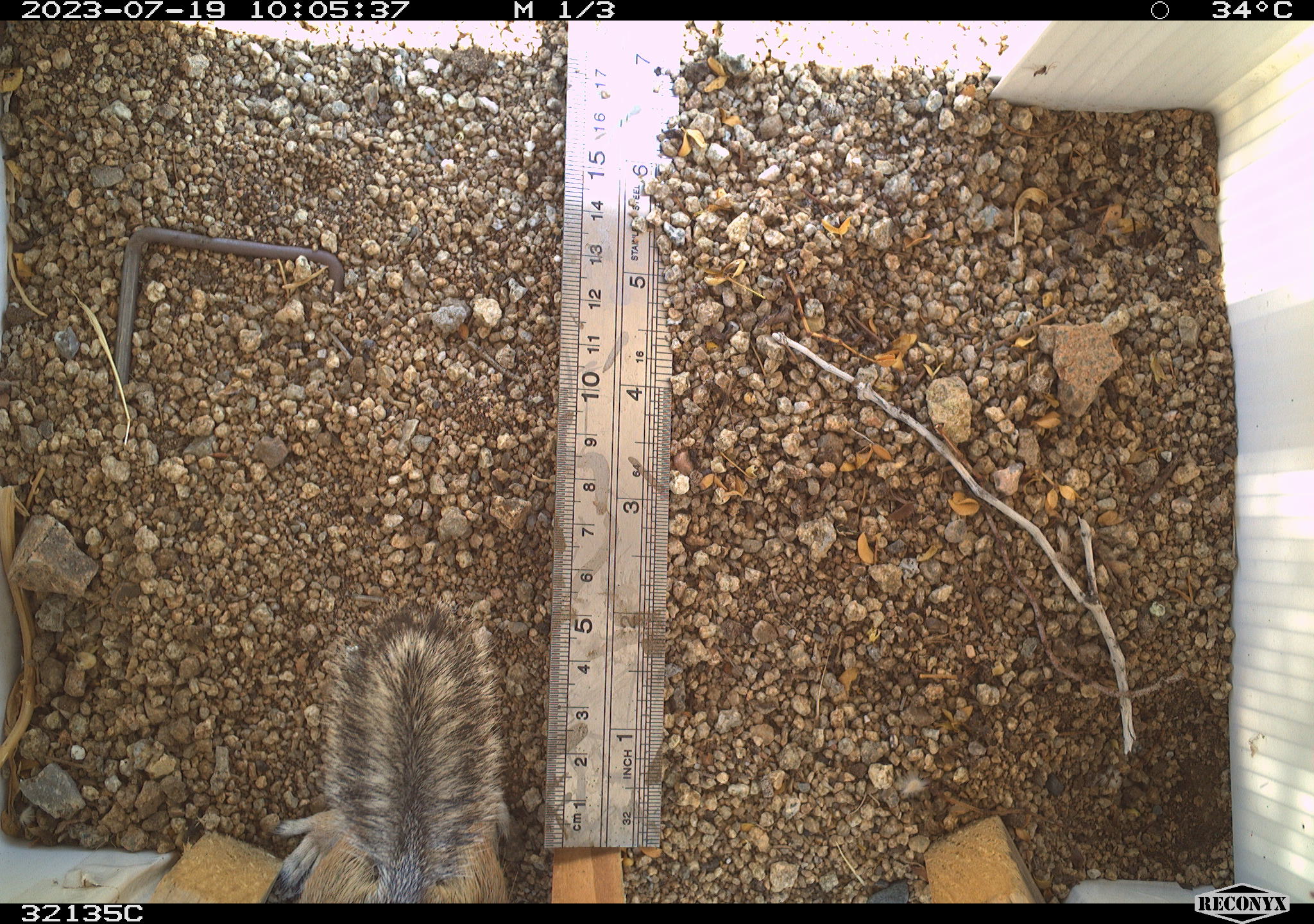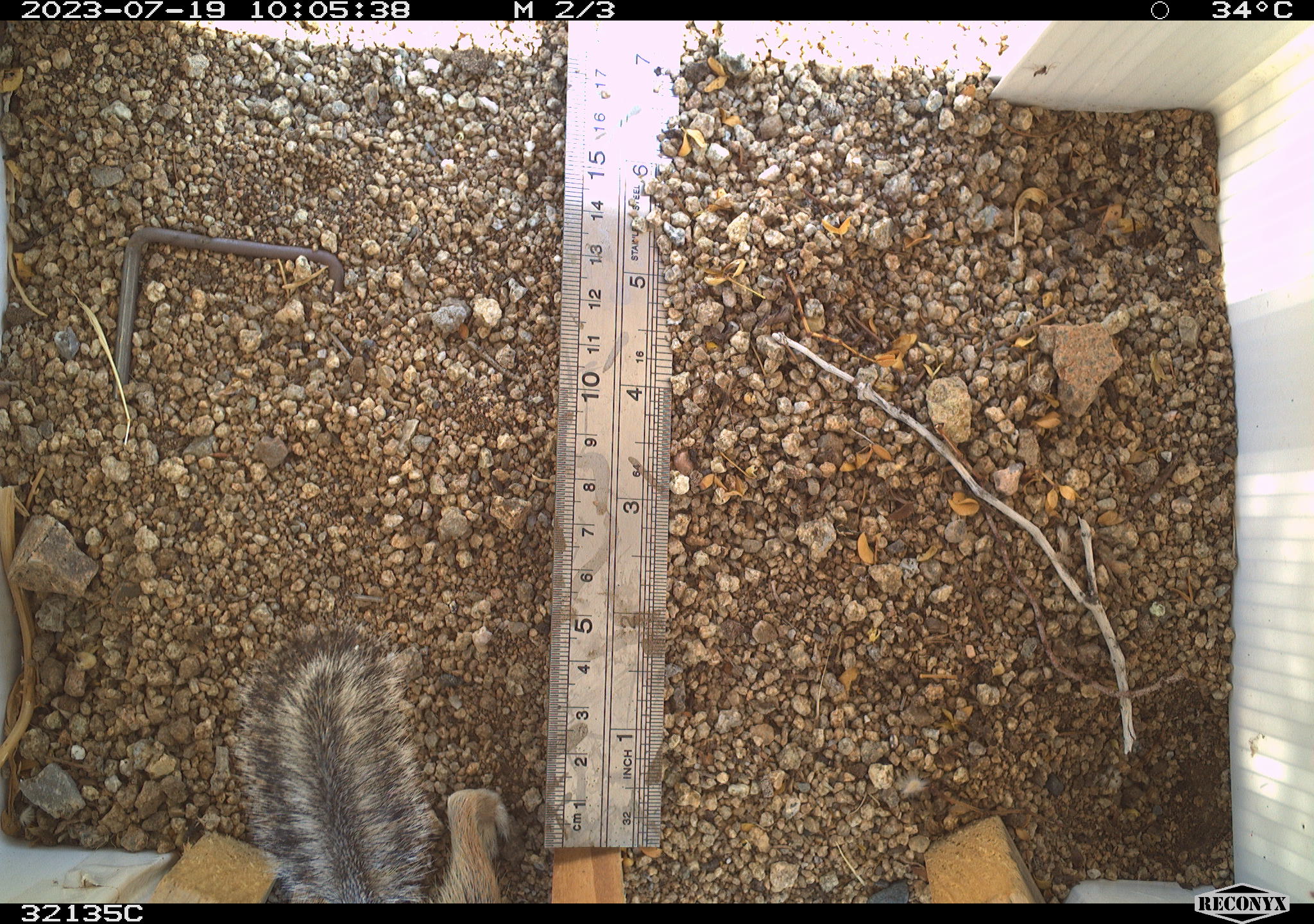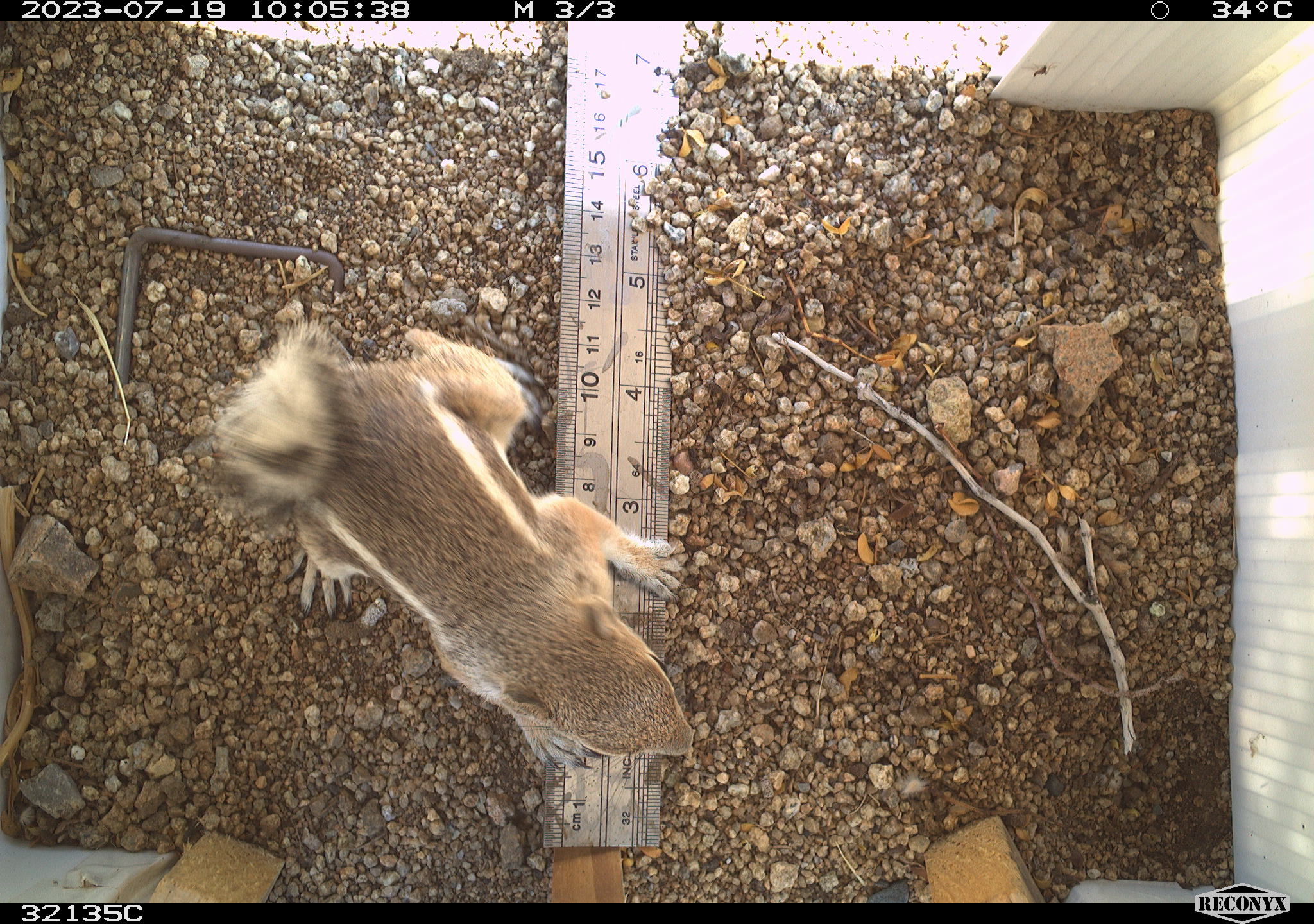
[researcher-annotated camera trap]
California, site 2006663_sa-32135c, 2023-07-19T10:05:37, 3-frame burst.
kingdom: Animalia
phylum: Chordata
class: Mammalia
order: Rodentia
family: Sciuridae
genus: Ammospermophilus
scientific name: Ammospermophilus leucurus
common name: white-tailed antelope squirrel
White-tailed antelope squirrel (Ammospermophilus leucurus).